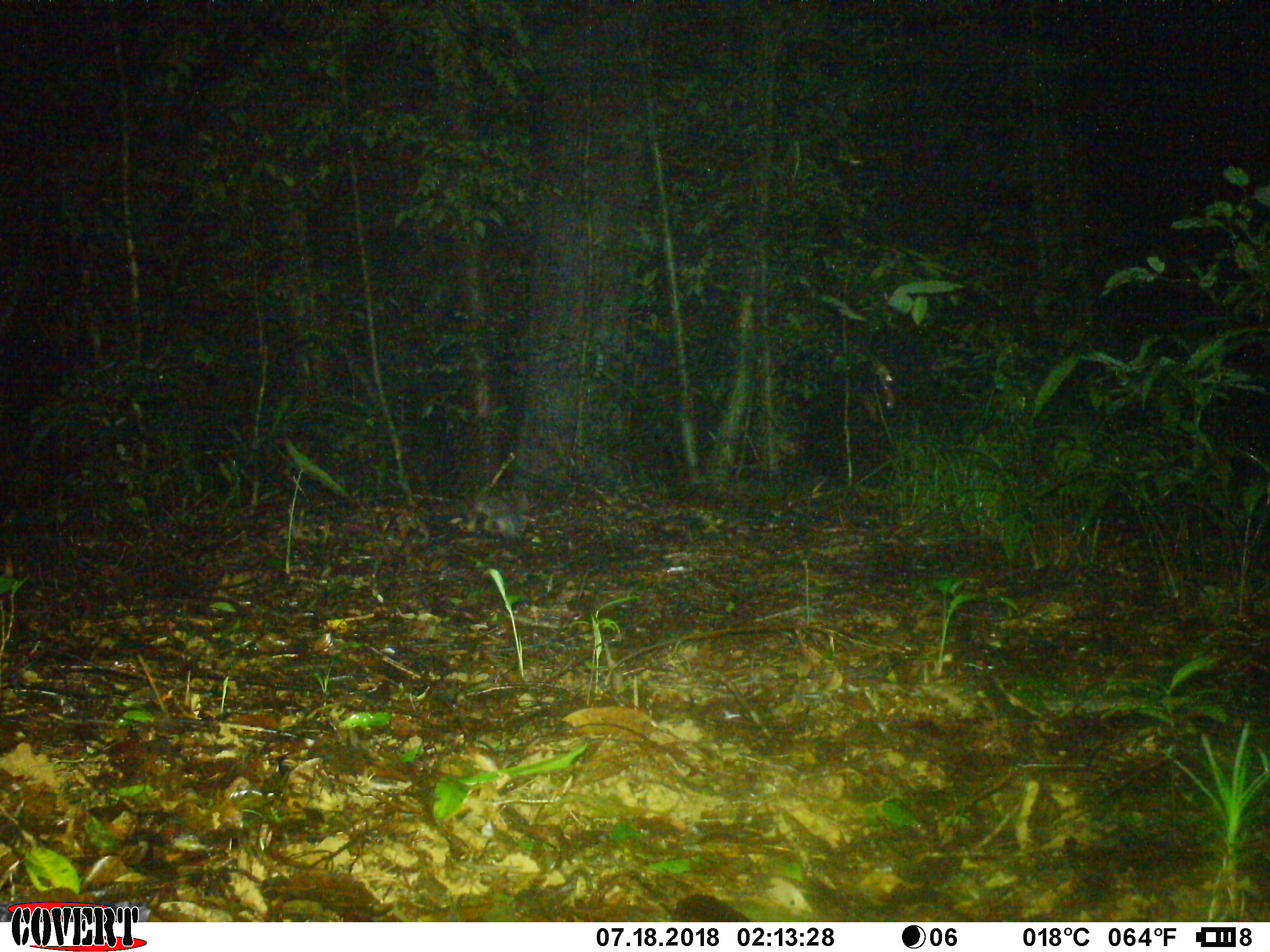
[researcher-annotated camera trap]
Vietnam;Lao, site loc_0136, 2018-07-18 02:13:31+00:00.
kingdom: Animalia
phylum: Chordata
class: Mammalia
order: Carnivora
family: Mustelidae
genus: Melogale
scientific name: Melogale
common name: ferret badger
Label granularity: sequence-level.